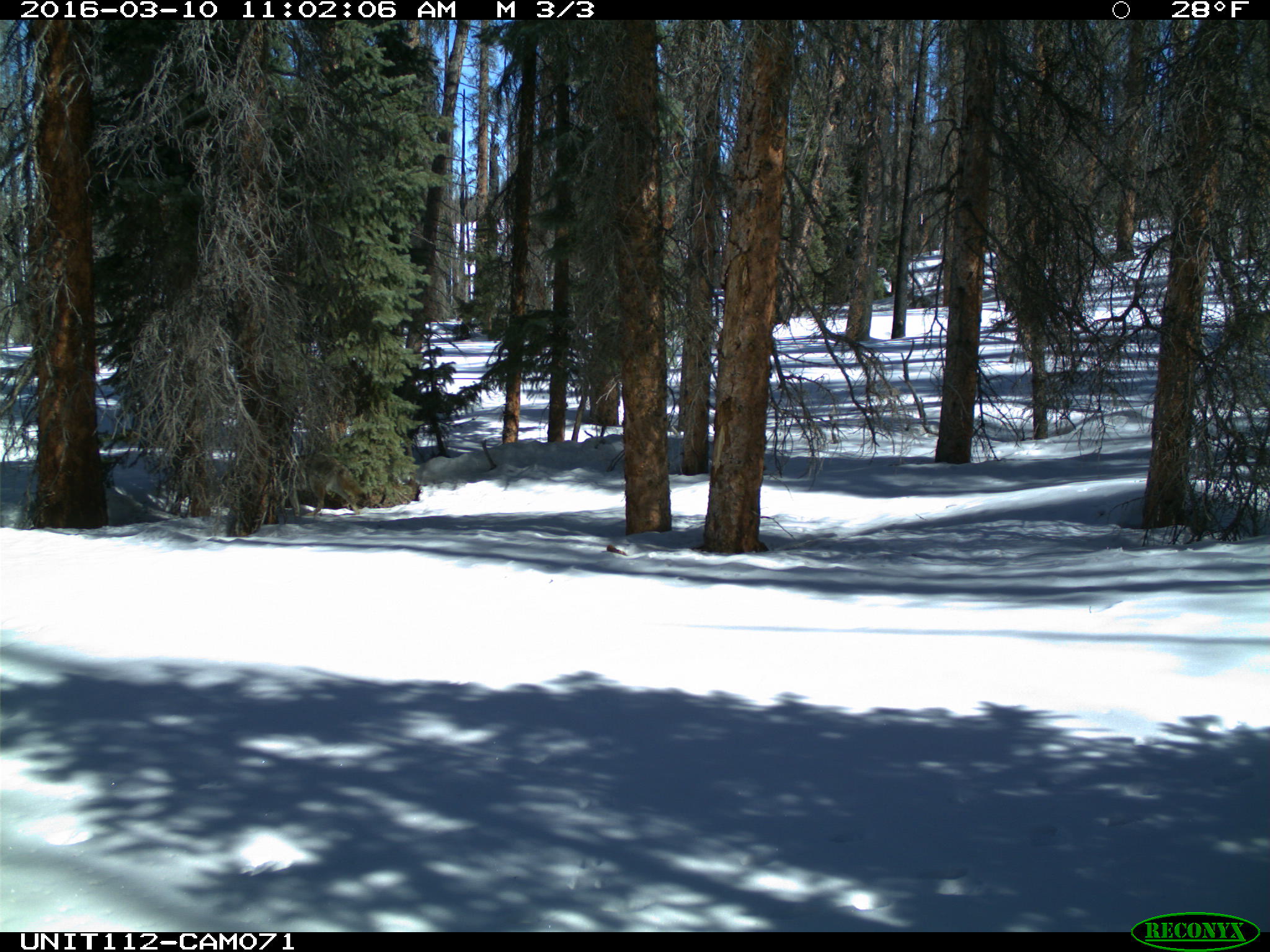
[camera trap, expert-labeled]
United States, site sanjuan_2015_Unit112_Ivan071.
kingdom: Animalia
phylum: Chordata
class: Mammalia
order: Carnivora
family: Canidae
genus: Canis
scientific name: Canis latrans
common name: coyote